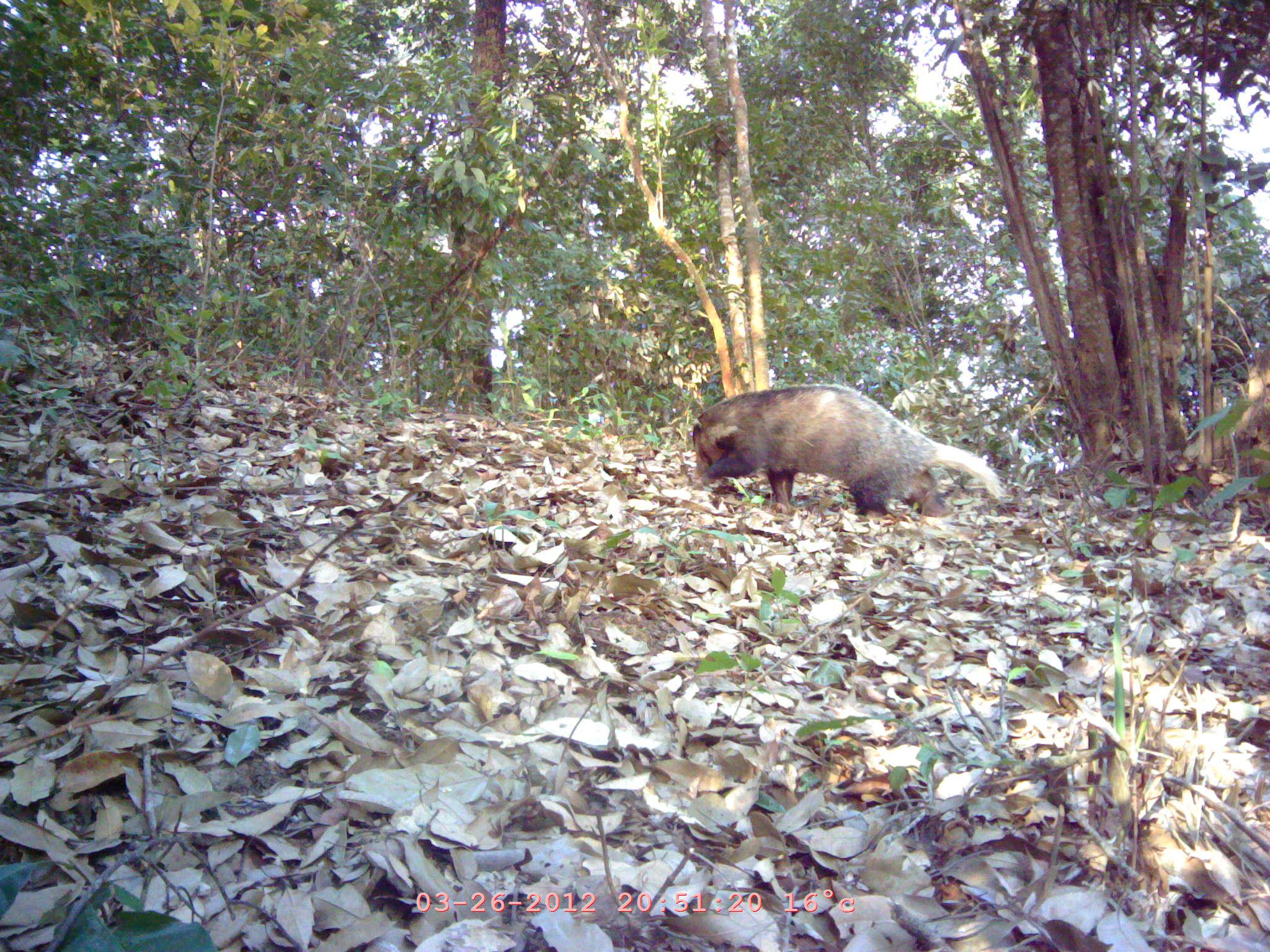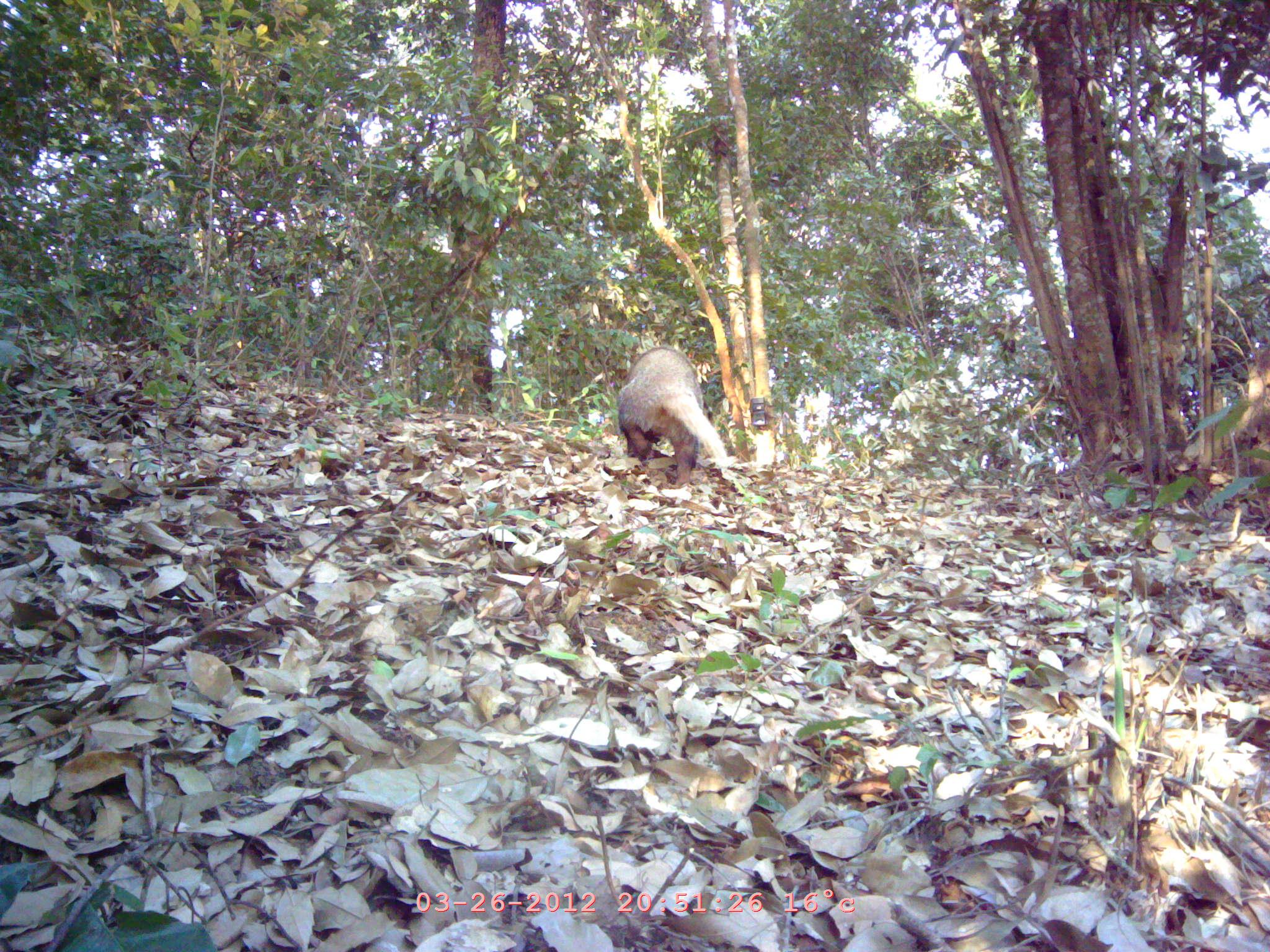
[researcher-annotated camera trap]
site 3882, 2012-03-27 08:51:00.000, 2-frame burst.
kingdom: Animalia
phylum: Chordata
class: Mammalia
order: Carnivora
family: Mustelidae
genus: Arctonyx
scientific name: Arctonyx collaris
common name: greater hog badger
Arctonyx collaris (greater hog badger), count 1.